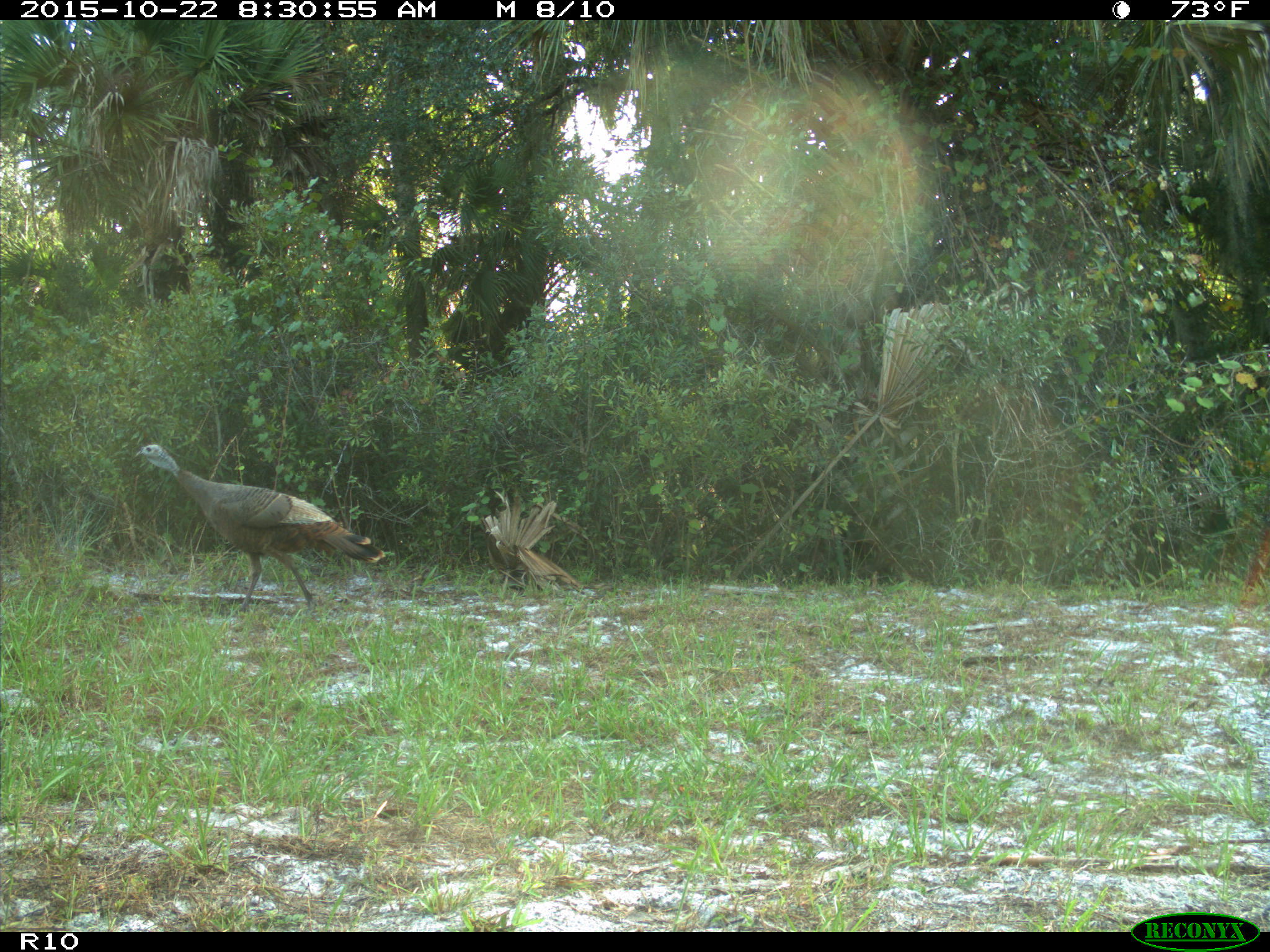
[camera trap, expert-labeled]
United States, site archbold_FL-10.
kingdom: Animalia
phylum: Chordata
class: Aves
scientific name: Aves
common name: birds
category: unidentified bird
Unidentified bird (birds) (Aves).